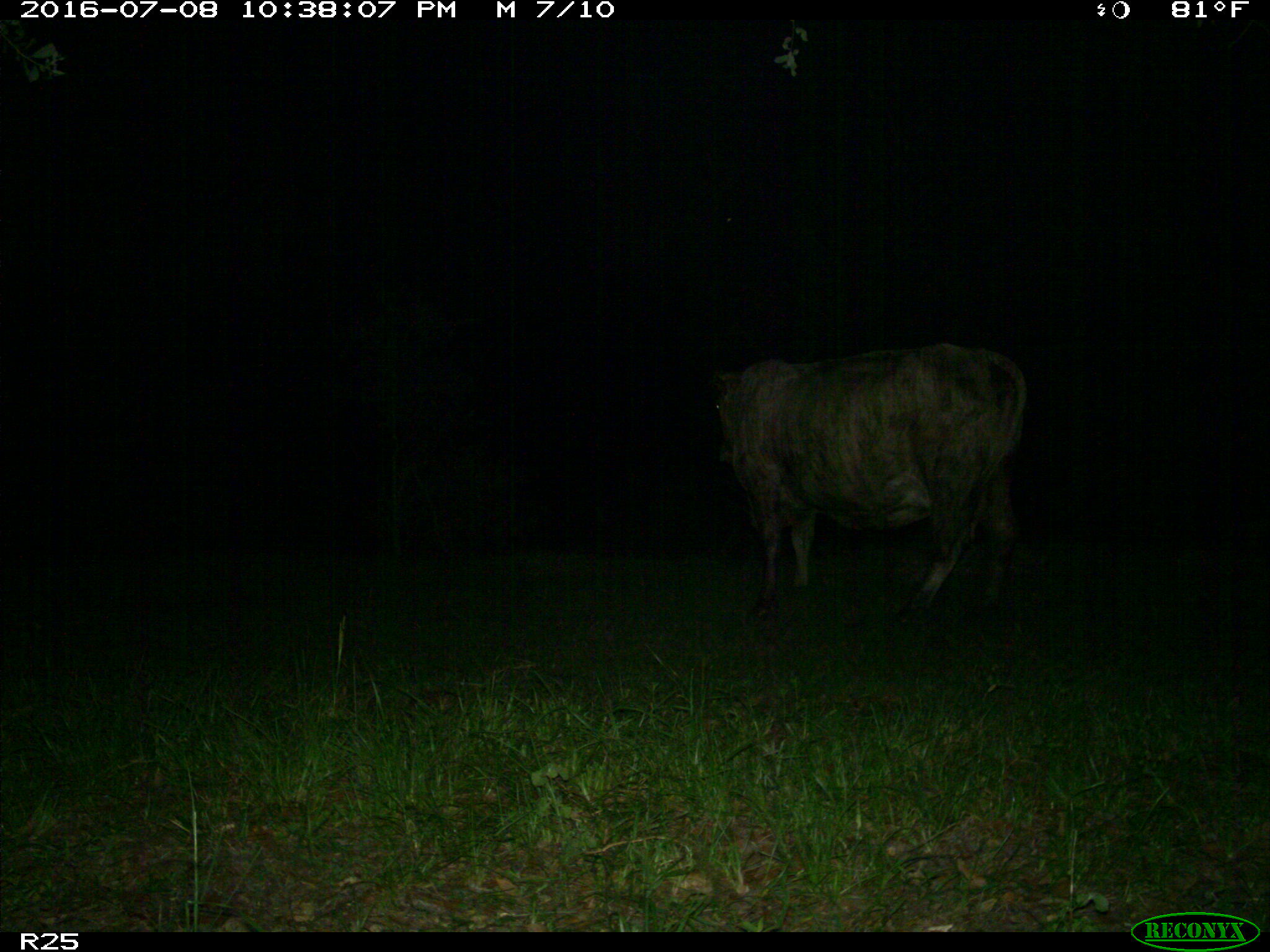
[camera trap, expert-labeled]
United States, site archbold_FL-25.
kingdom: Animalia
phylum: Chordata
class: Mammalia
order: Artiodactyla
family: Bovidae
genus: Bos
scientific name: Bos taurus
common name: domestic cow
Bos taurus (domestic cow).